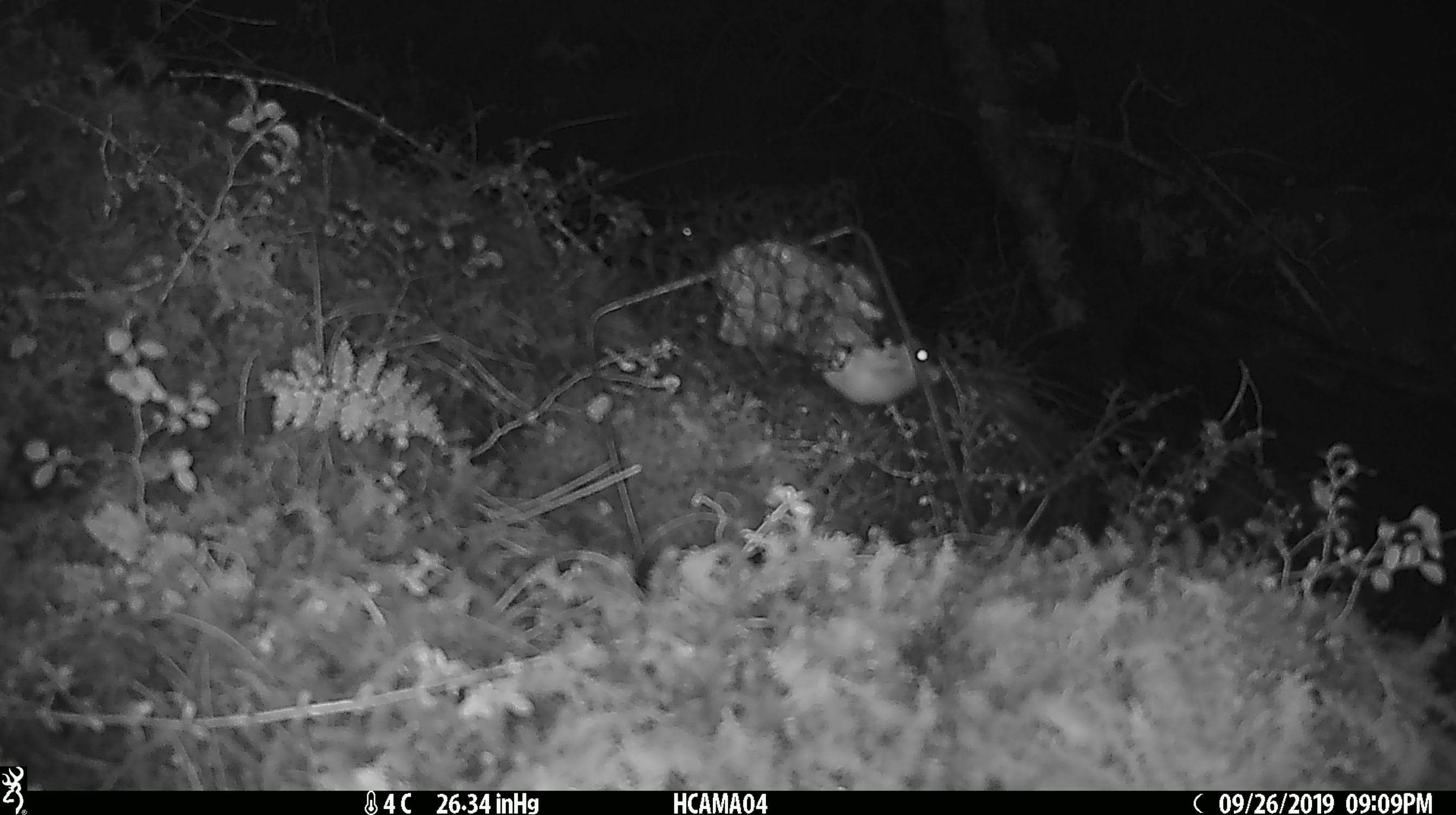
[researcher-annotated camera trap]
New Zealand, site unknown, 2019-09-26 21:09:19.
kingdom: Animalia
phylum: Chordata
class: Mammalia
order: Rodentia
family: Muridae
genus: Mus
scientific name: Mus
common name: mouse